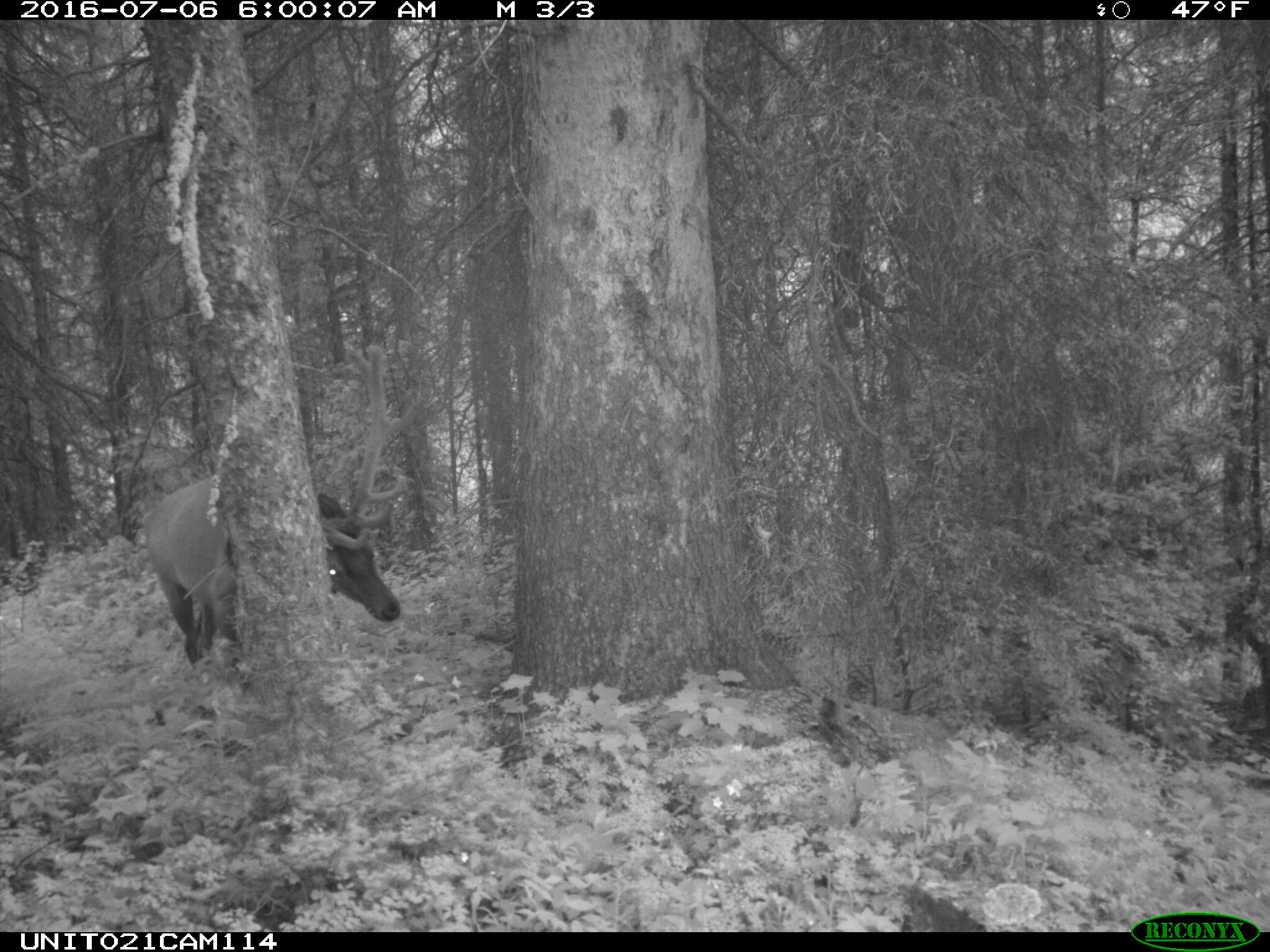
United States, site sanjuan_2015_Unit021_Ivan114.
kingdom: Animalia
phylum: Chordata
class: Mammalia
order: Artiodactyla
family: Cervidae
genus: Cervus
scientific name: Cervus elaphus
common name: red deer